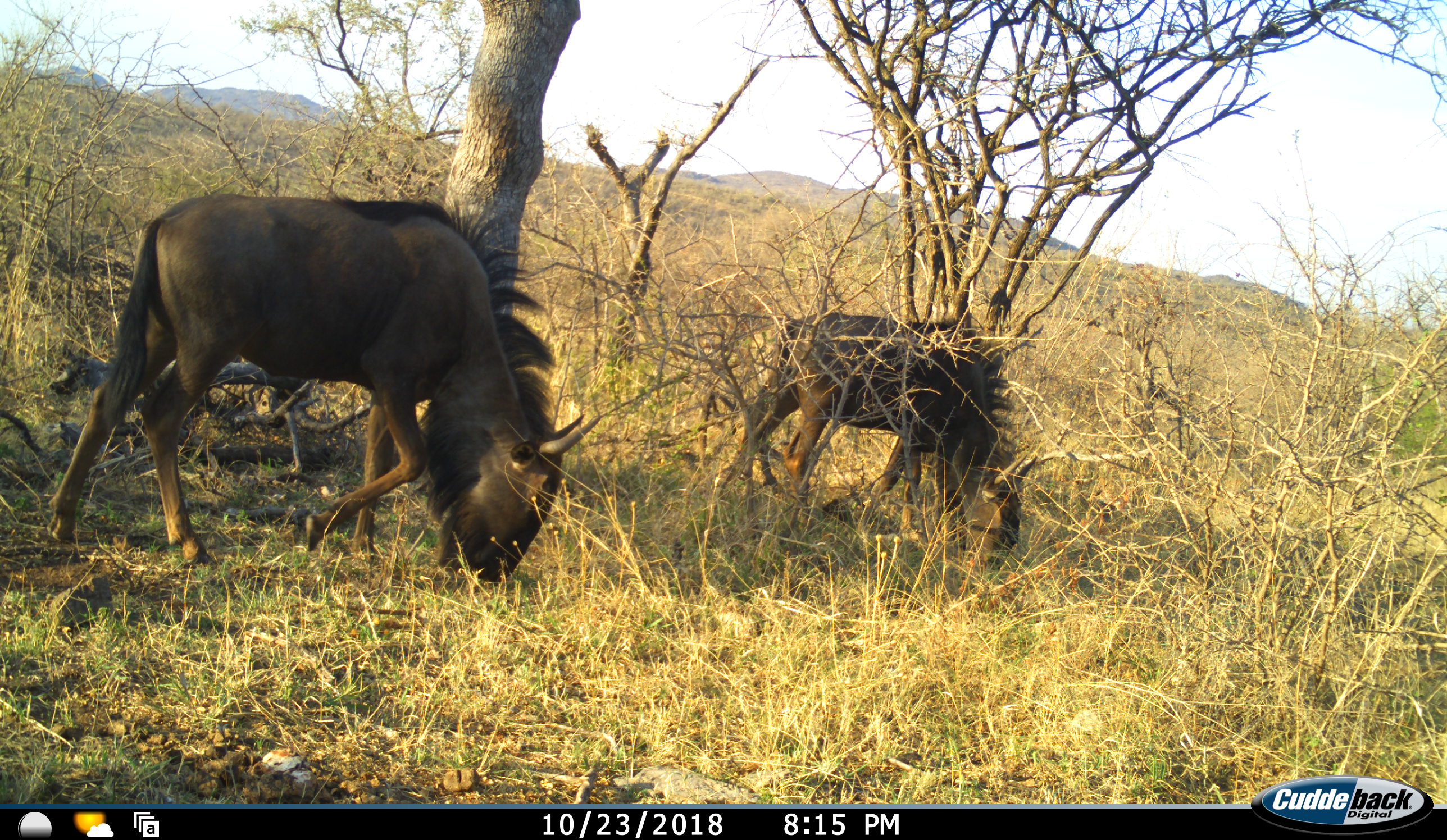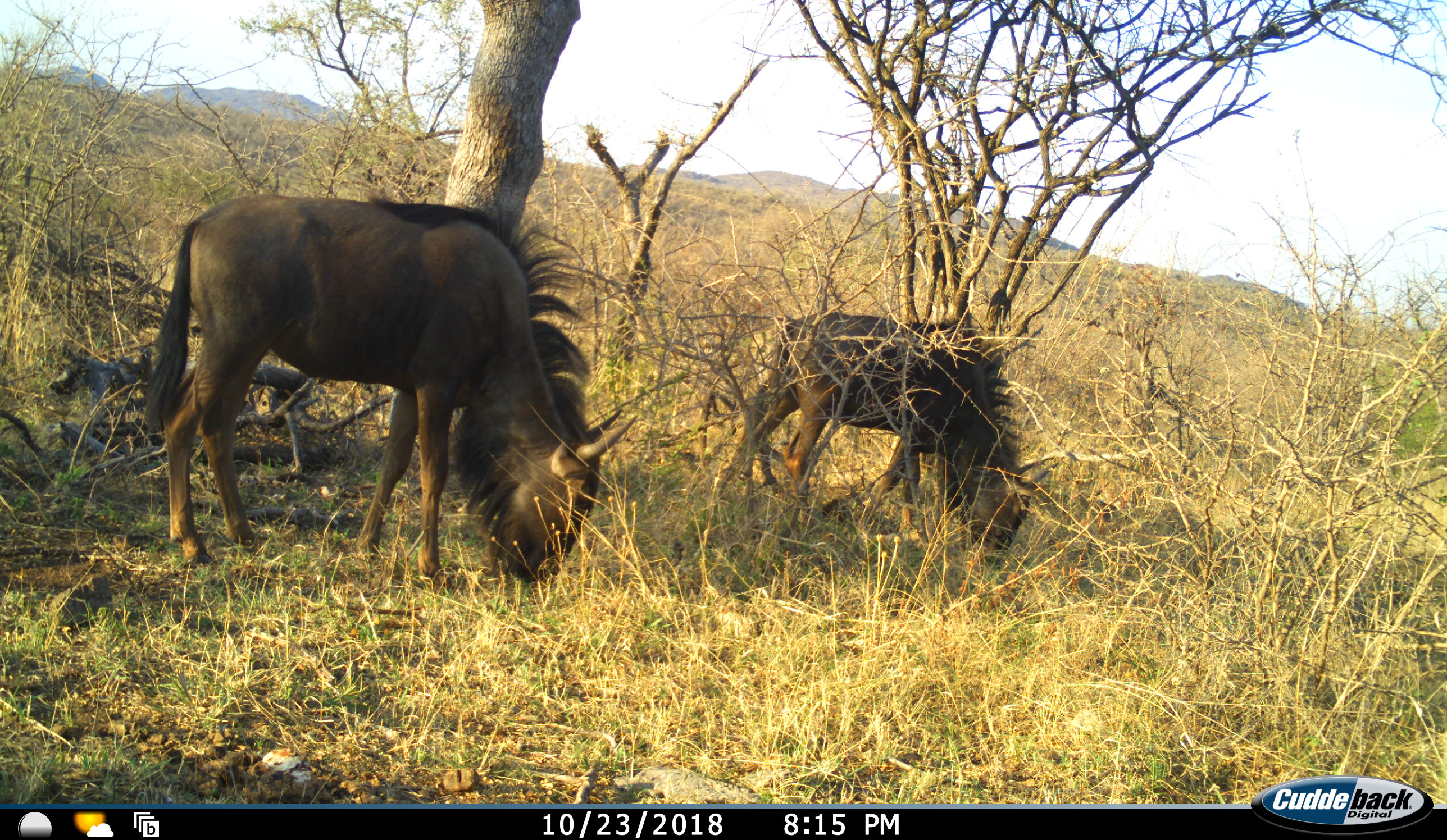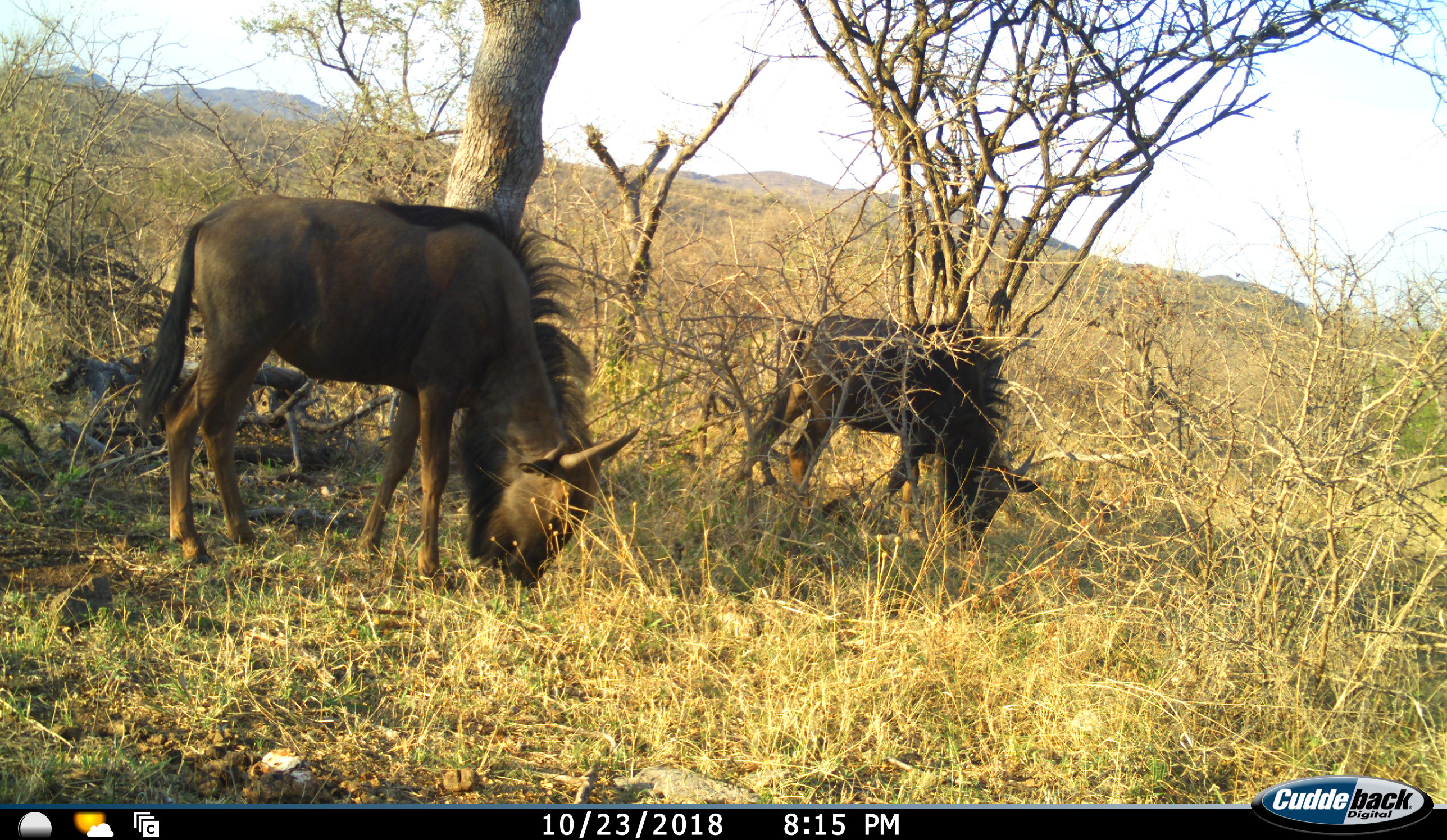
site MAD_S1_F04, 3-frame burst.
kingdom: Animalia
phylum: Chordata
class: Mammalia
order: Artiodactyla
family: Bovidae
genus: Connochaetes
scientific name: Connochaetes taurinus taurinus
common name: blue wildebeest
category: wildebeestblue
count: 2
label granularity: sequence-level